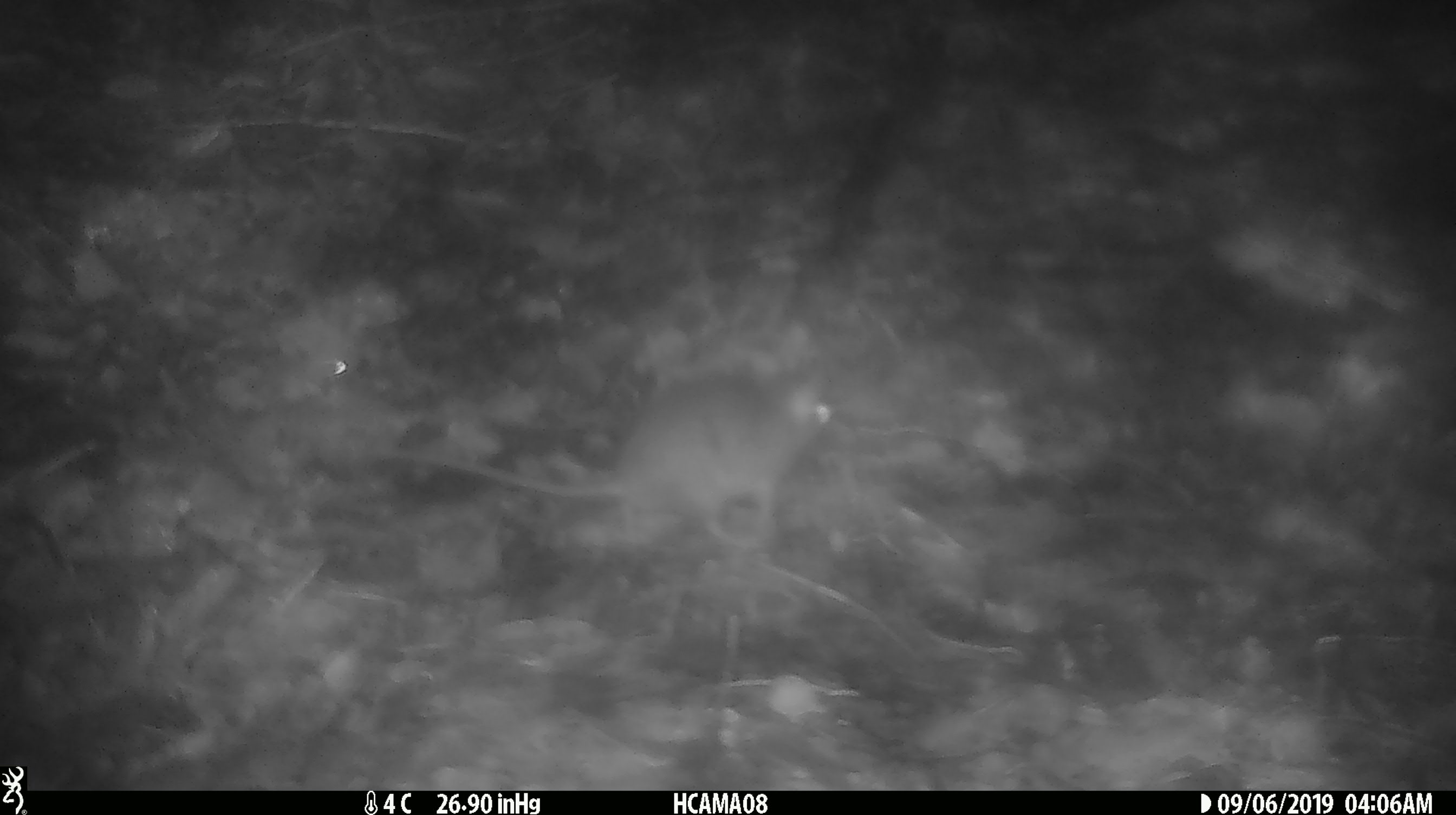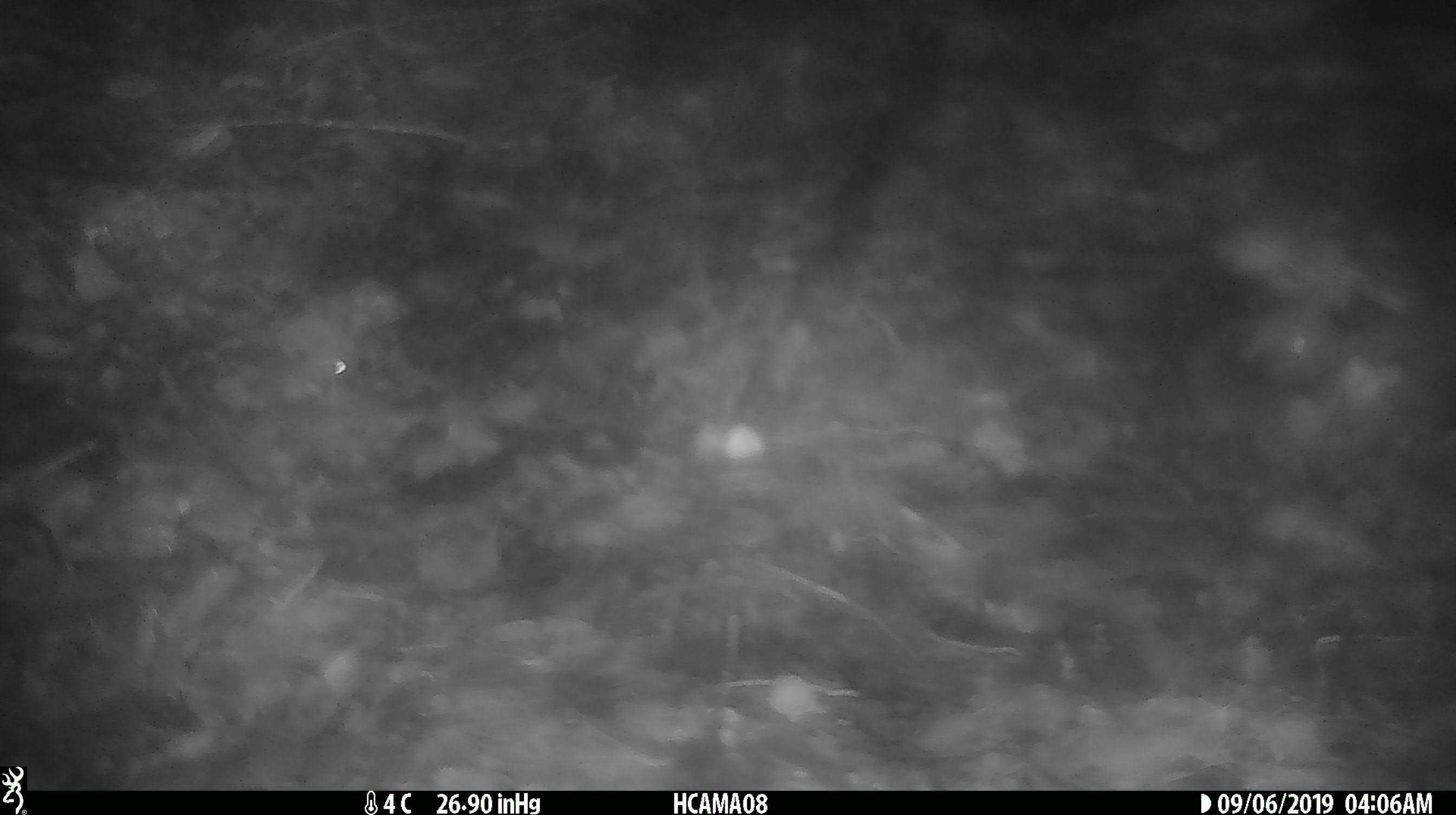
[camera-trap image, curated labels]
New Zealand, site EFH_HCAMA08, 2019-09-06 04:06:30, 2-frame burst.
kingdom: Animalia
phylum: Chordata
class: Mammalia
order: Rodentia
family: Muridae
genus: Mus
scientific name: Mus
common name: mouse